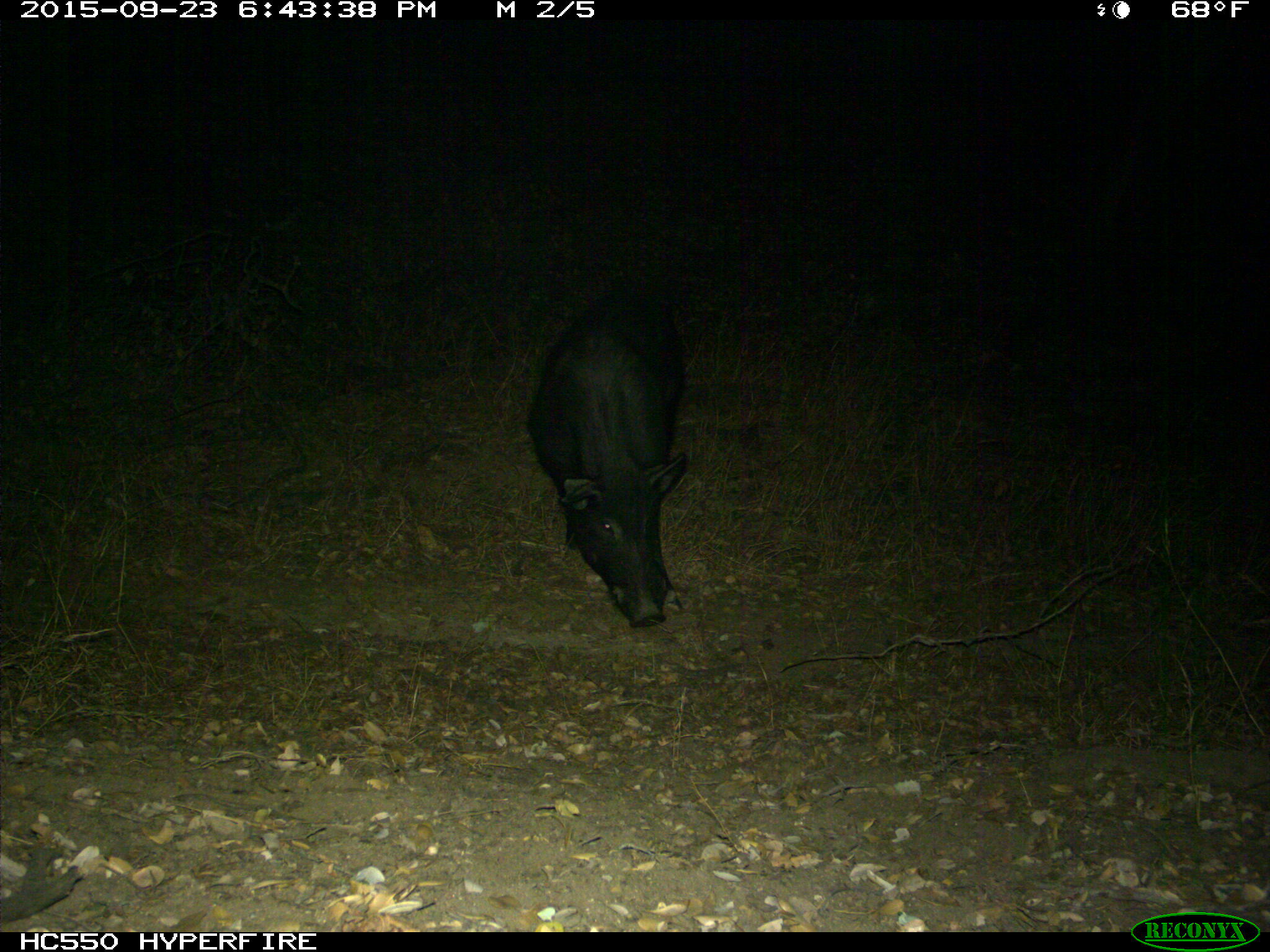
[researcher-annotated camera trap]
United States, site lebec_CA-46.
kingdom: Animalia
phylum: Chordata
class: Mammalia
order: Artiodactyla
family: Suidae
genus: Sus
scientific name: Sus scrofa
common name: wild boar